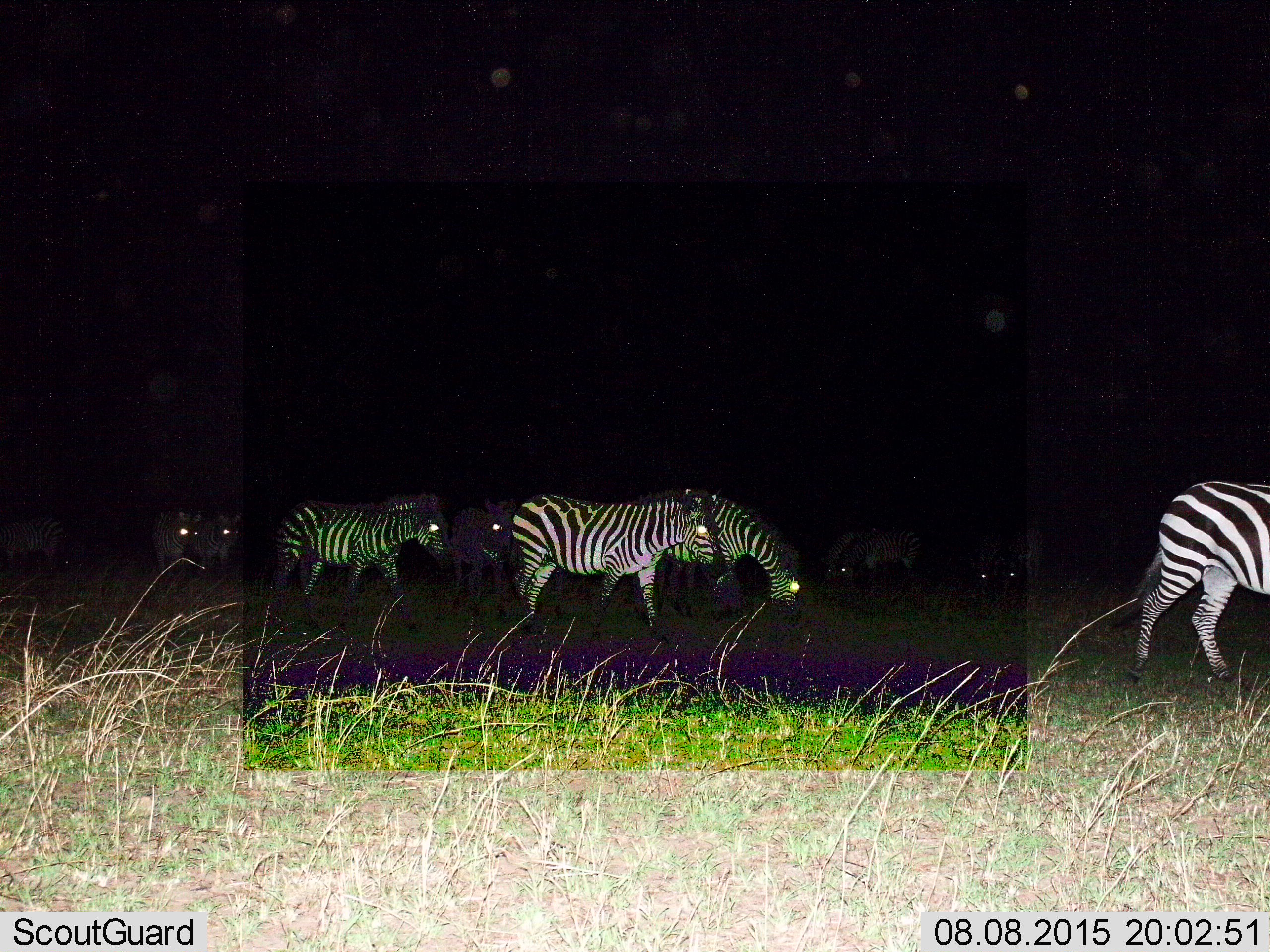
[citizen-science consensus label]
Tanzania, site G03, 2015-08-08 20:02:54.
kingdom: Animalia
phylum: Chordata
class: Mammalia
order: Perissodactyla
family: Equidae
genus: Equus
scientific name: Equus quagga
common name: plains zebra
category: zebra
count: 11-50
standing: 55%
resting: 10%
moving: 85%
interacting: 10%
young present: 15%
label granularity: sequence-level